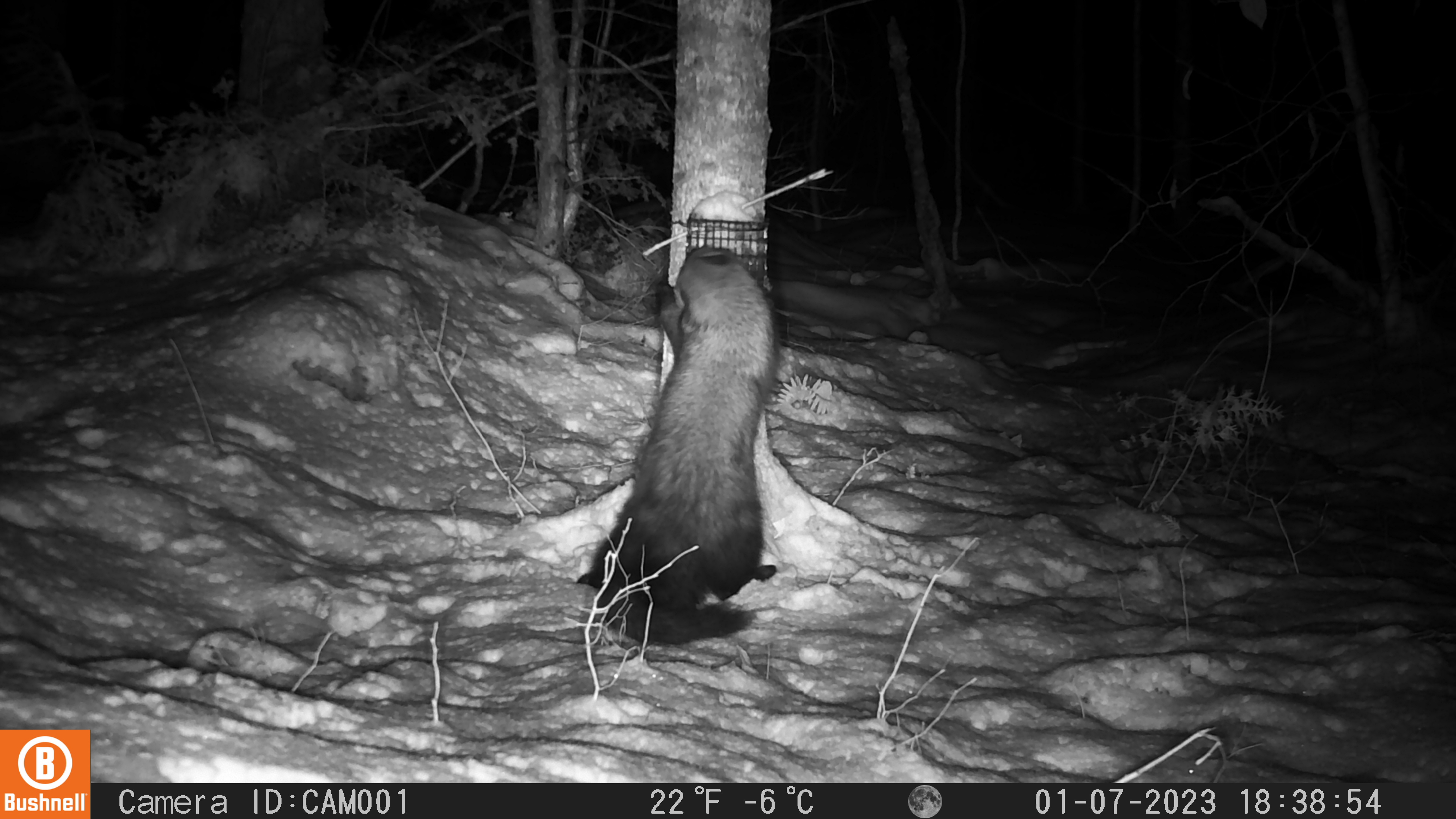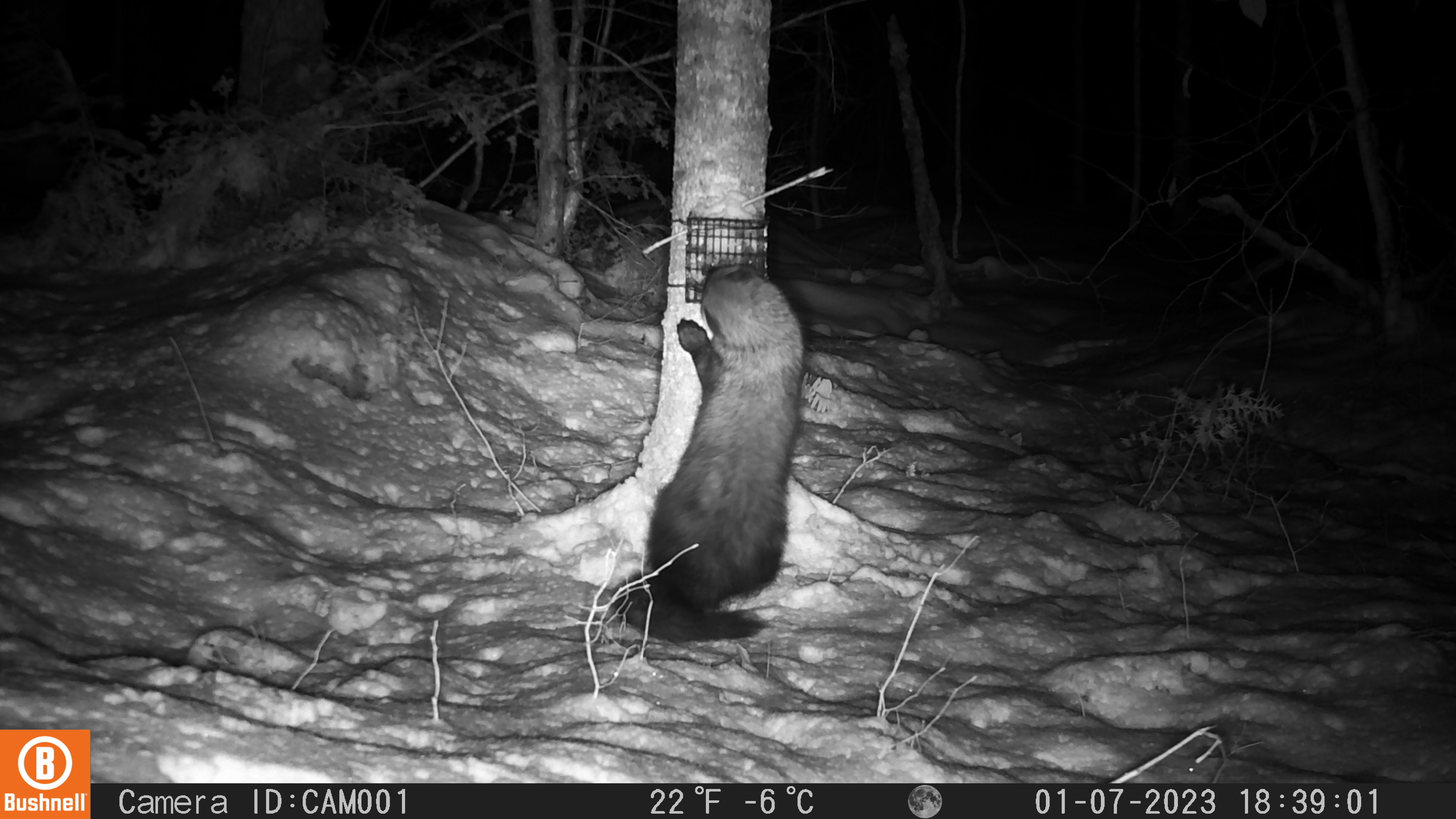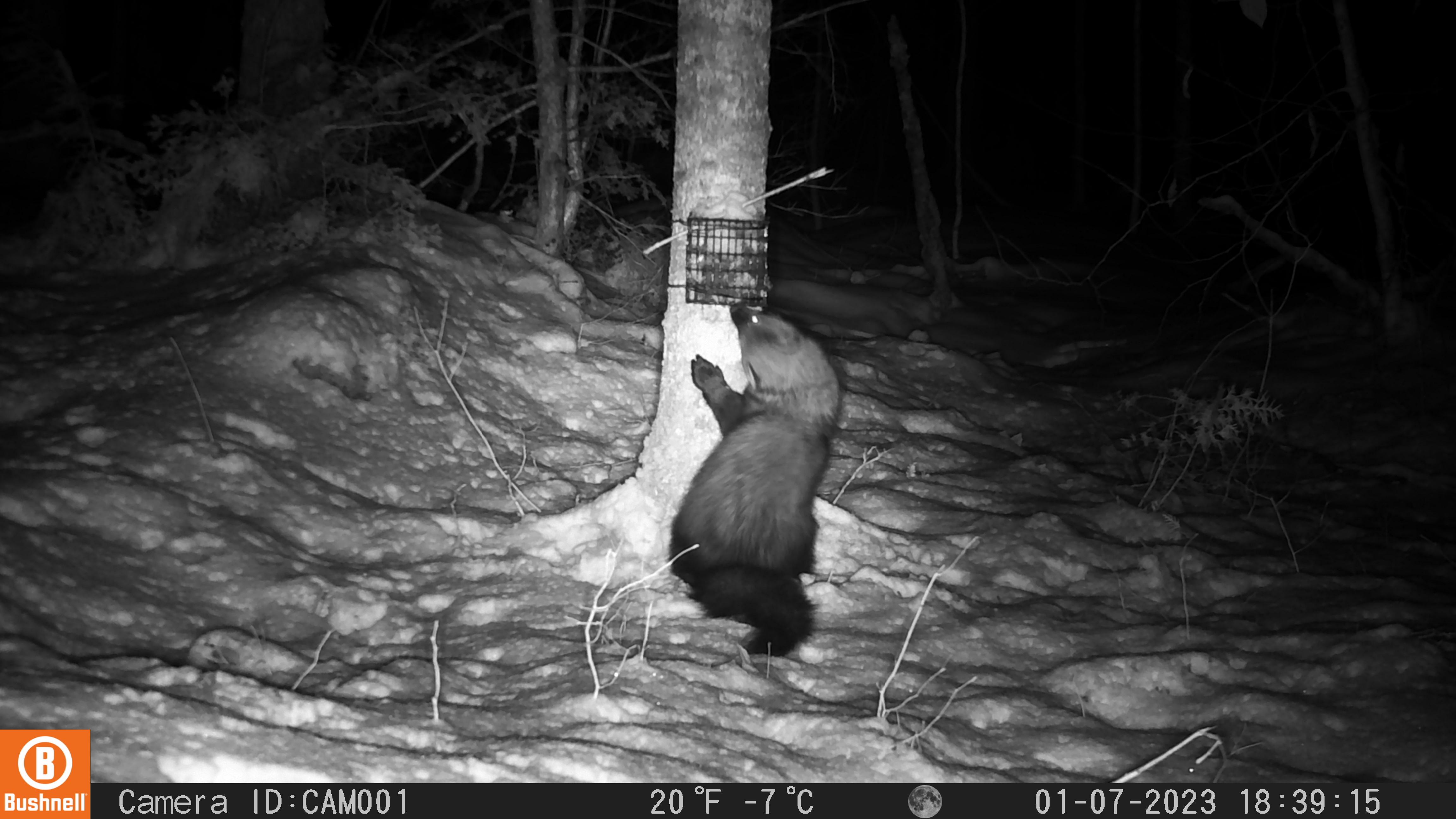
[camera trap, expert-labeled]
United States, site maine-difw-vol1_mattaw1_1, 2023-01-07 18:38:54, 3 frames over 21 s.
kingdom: Animalia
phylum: Chordata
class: Mammalia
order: Carnivora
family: Mustelidae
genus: Pekania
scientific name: Pekania pennanti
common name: fisher